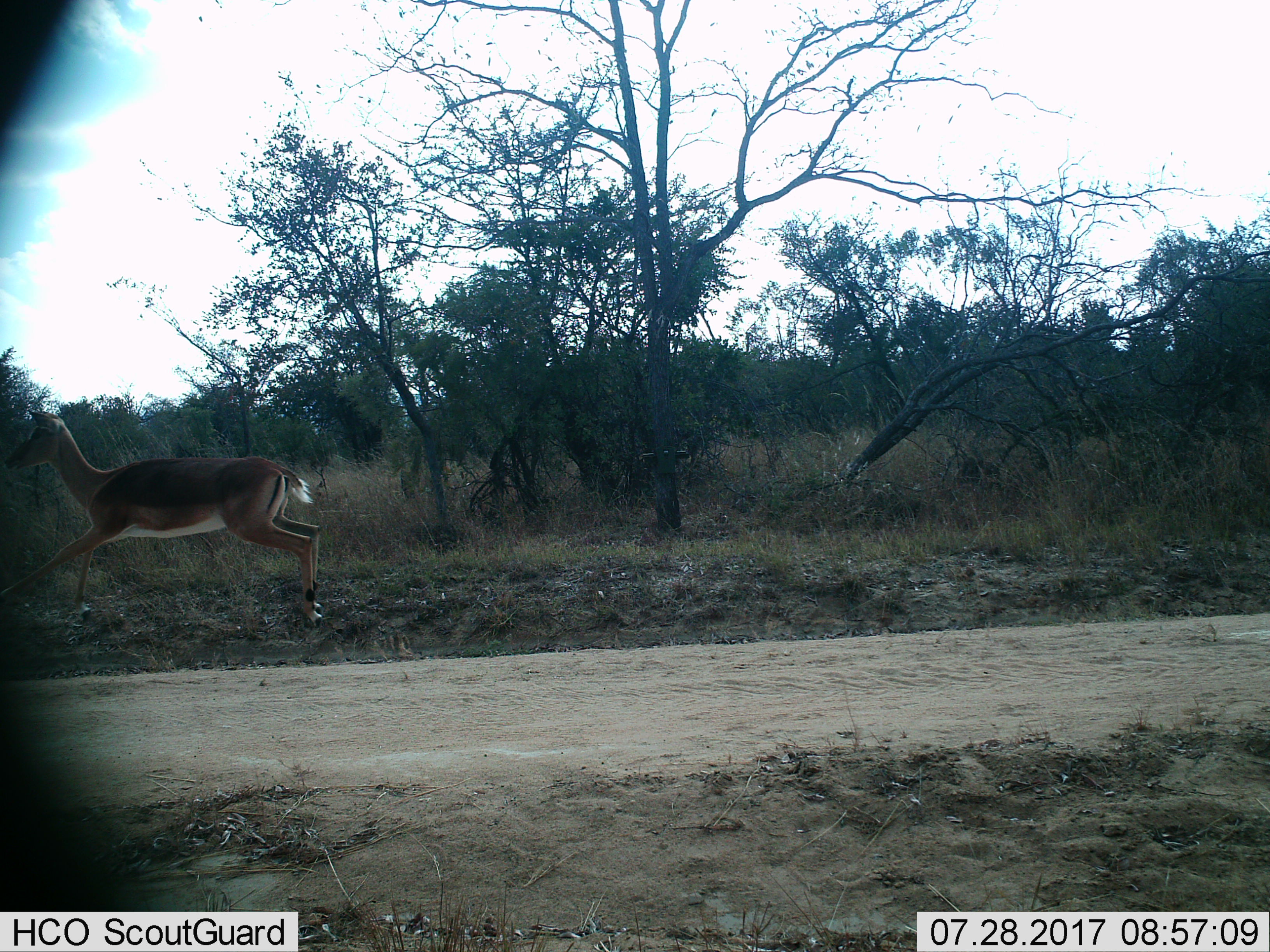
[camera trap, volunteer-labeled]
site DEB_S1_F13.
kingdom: Animalia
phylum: Chordata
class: Mammalia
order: Artiodactyla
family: Bovidae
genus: Aepyceros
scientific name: Aepyceros melampus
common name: impala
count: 1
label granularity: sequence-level